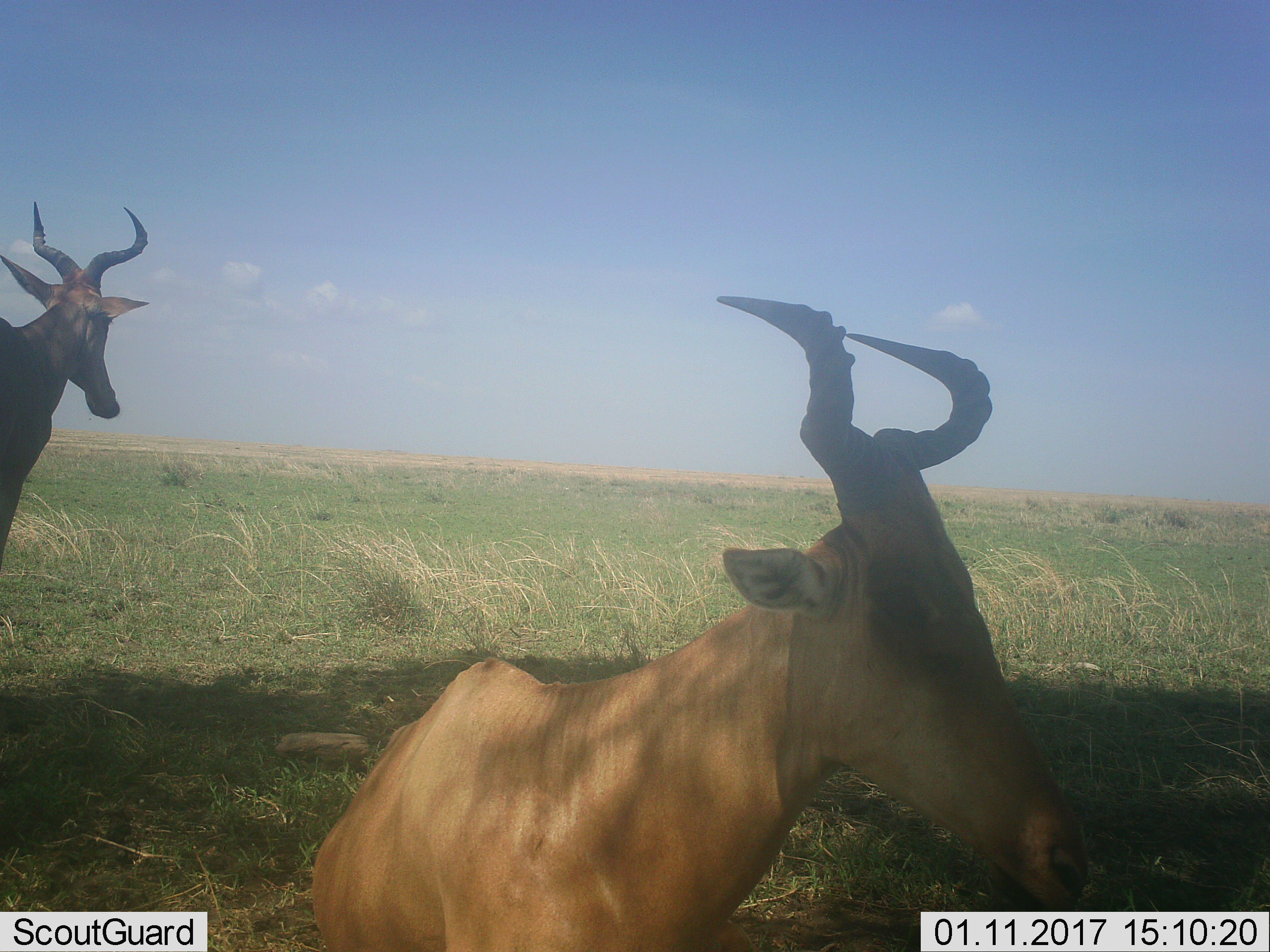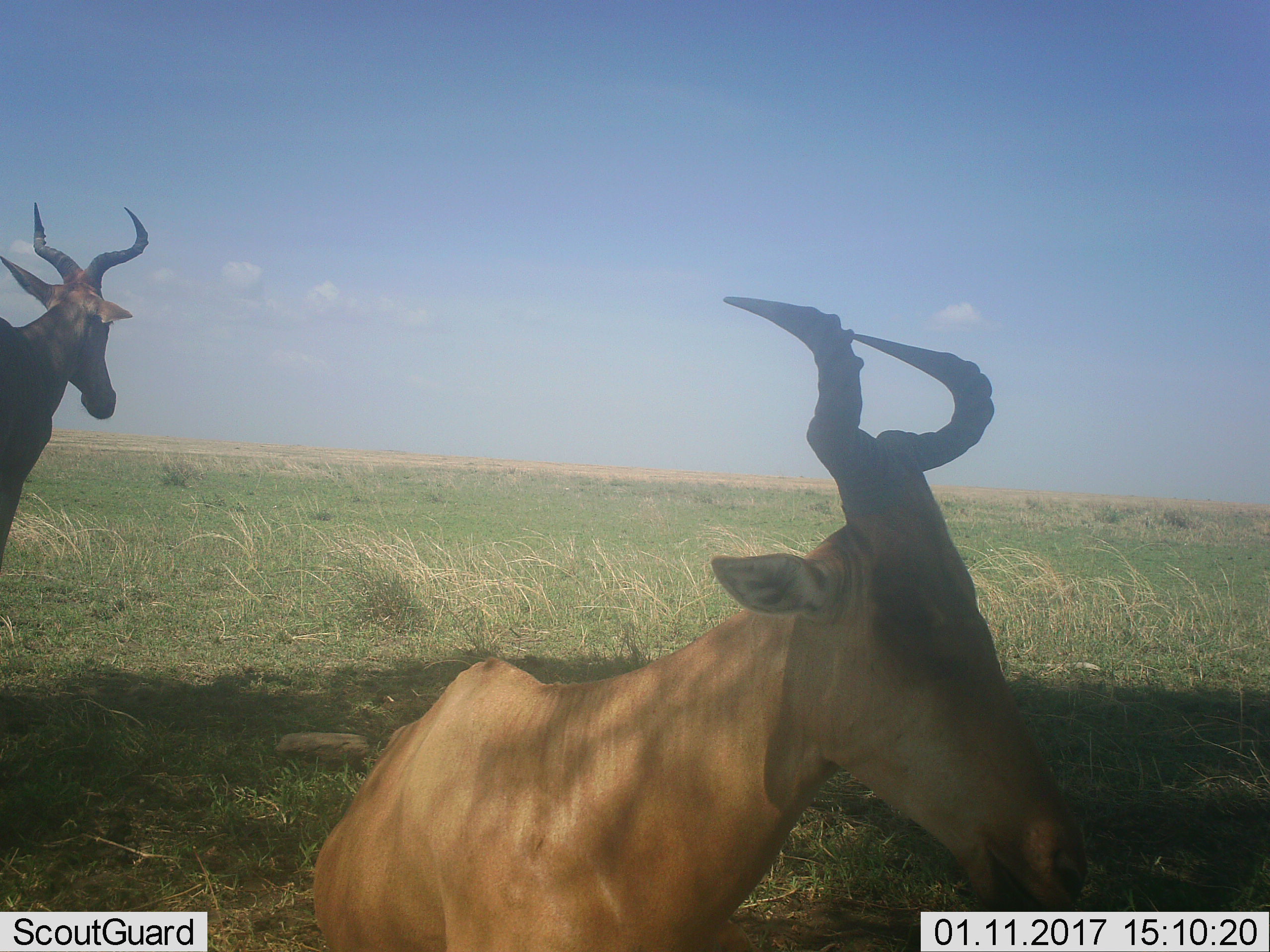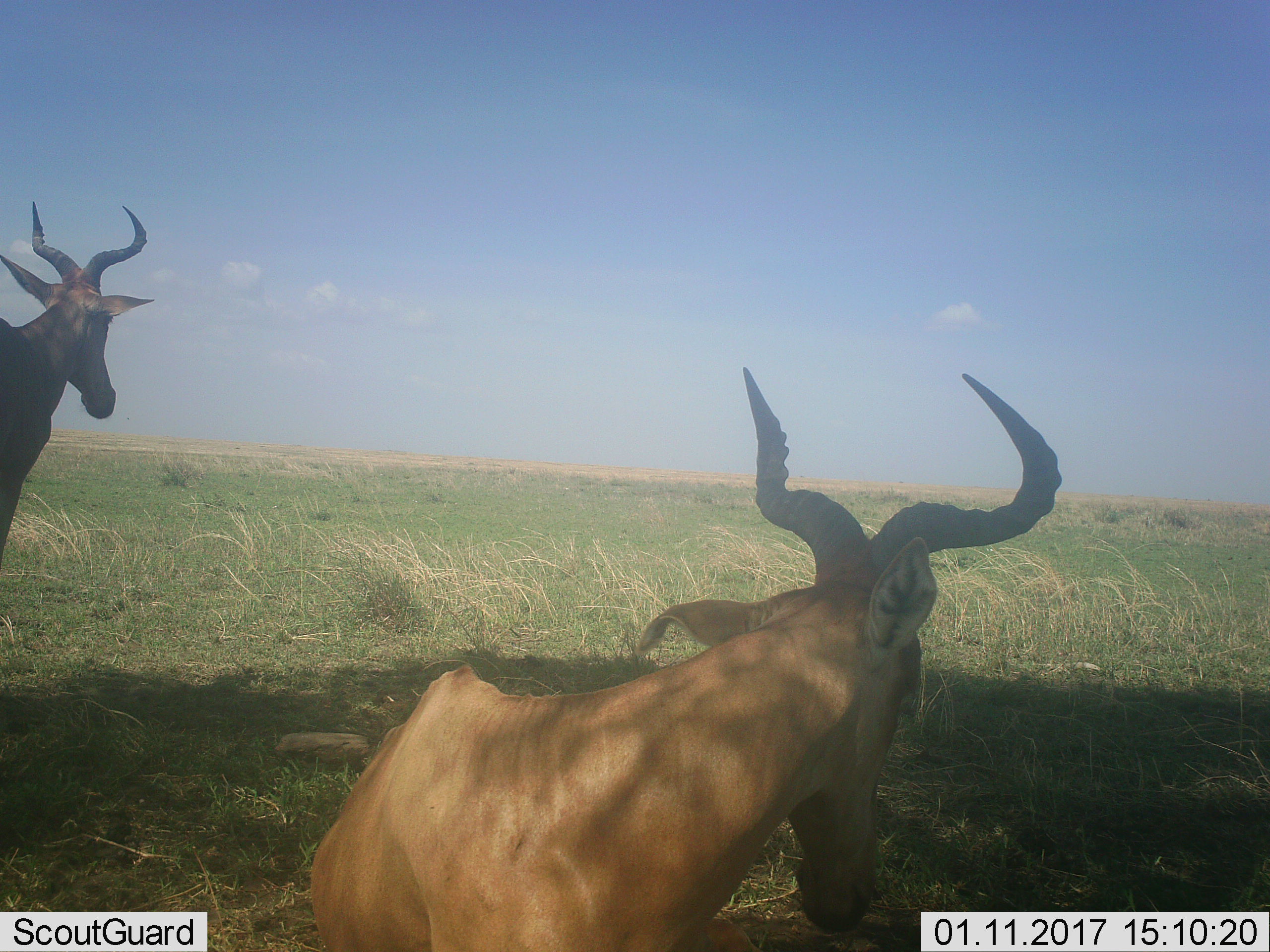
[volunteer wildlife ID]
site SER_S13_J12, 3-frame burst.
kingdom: Animalia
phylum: Chordata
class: Mammalia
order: Artiodactyla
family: Bovidae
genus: Alcelaphus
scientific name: Alcelaphus buselaphus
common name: hartebeest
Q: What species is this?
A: Hartebeest (Alcelaphus buselaphus).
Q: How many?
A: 2.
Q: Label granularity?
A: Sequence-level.